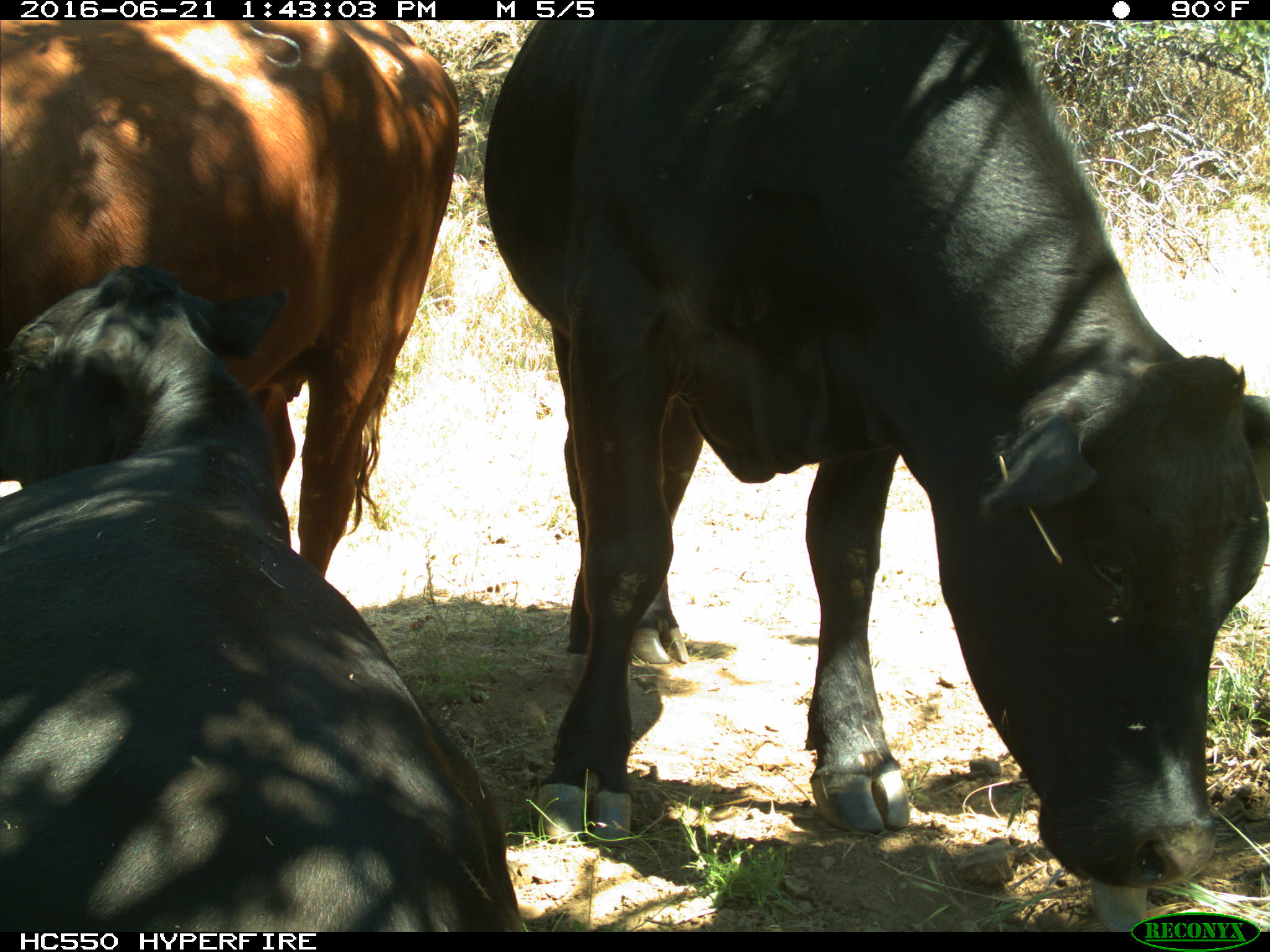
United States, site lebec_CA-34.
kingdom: Animalia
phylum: Chordata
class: Mammalia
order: Artiodactyla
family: Bovidae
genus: Bos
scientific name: Bos taurus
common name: domestic cow